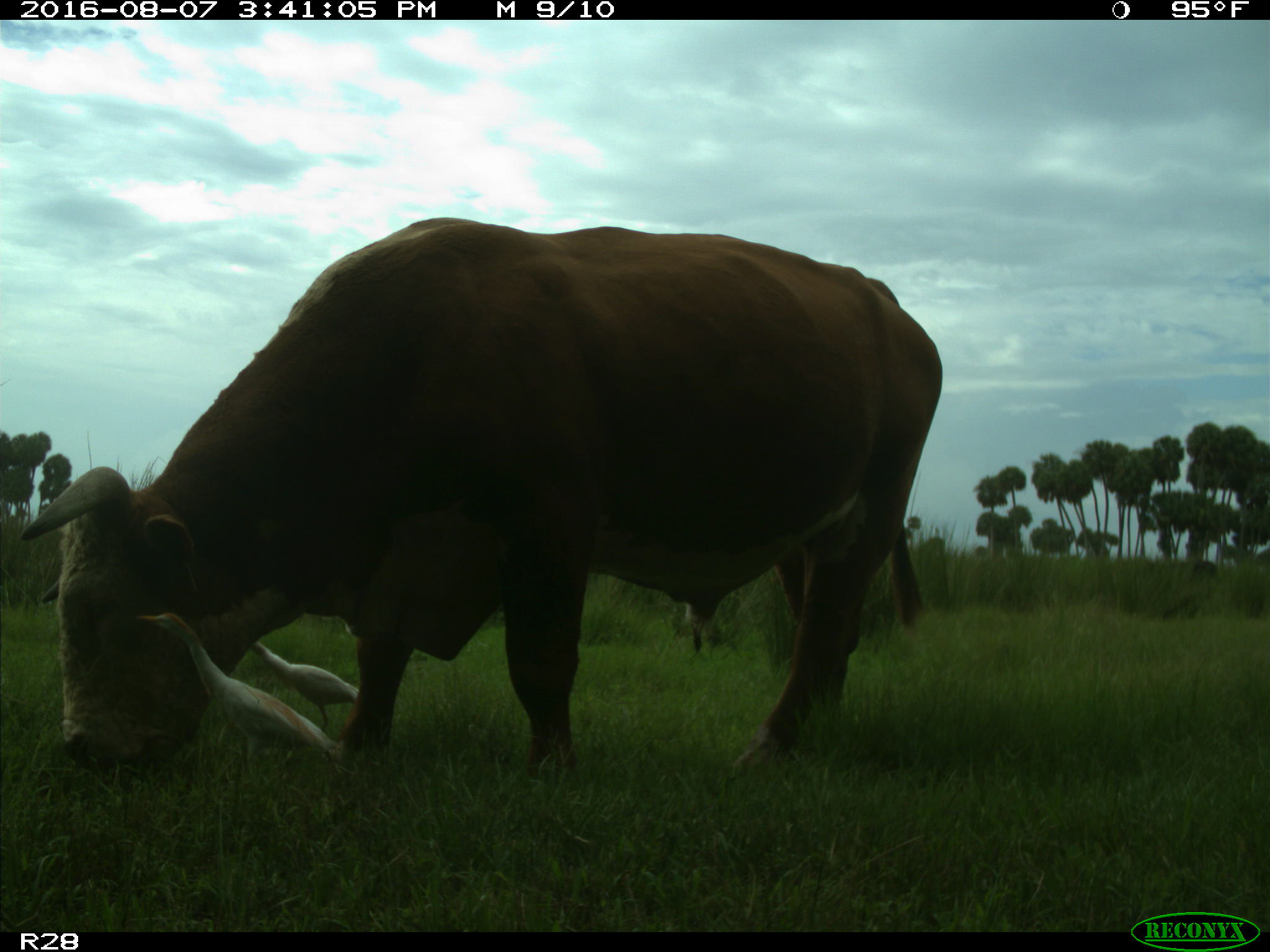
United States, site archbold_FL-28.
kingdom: Animalia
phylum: Chordata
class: Mammalia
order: Artiodactyla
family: Bovidae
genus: Bos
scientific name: Bos taurus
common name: domestic cow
Bos taurus (domestic cow).